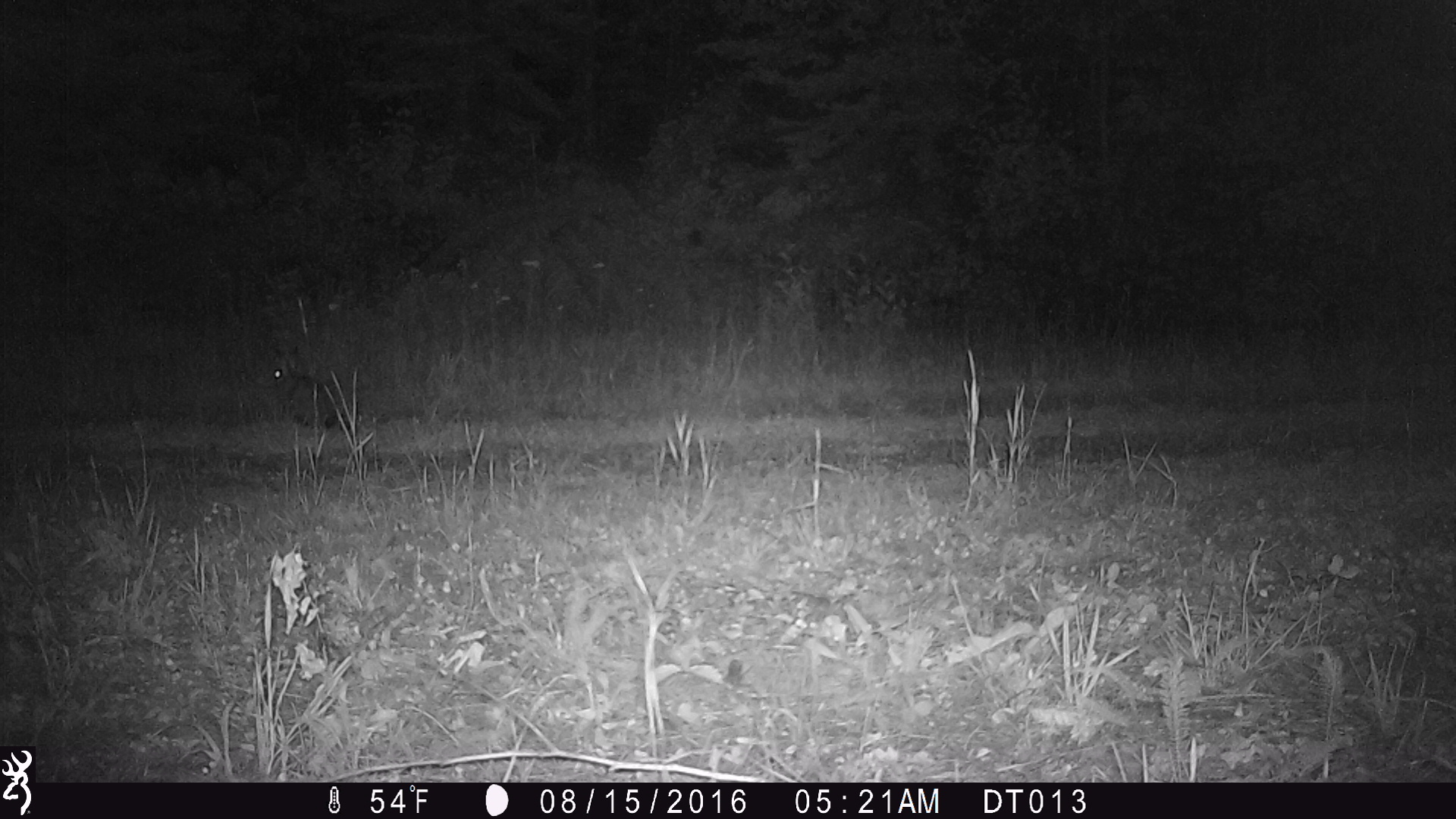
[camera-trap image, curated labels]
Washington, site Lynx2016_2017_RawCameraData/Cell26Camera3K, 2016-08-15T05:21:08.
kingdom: Animalia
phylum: Chordata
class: Mammalia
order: Lagomorpha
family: Leporidae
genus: Lepus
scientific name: Lepus americanus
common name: snowshoe hare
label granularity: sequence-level